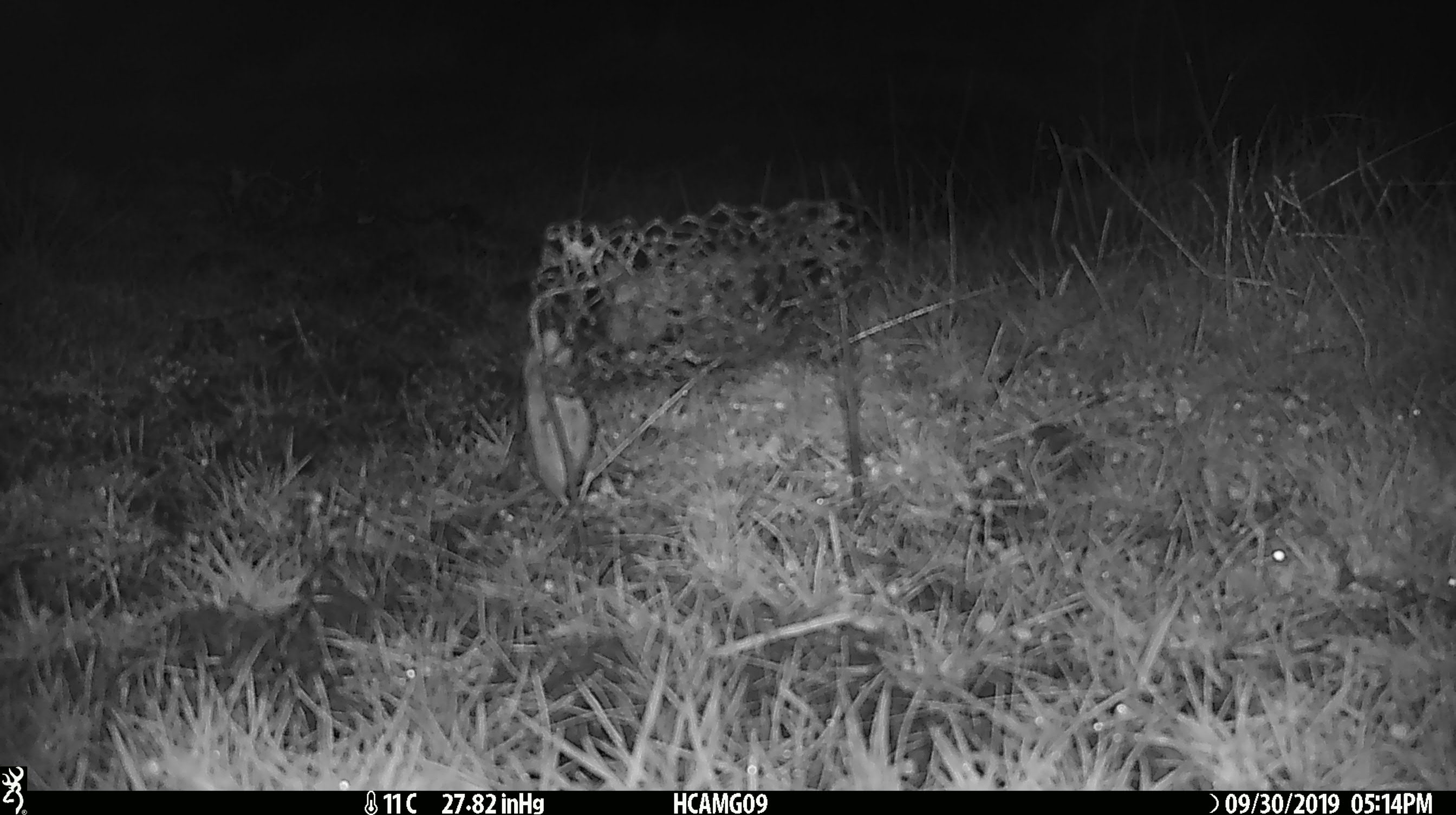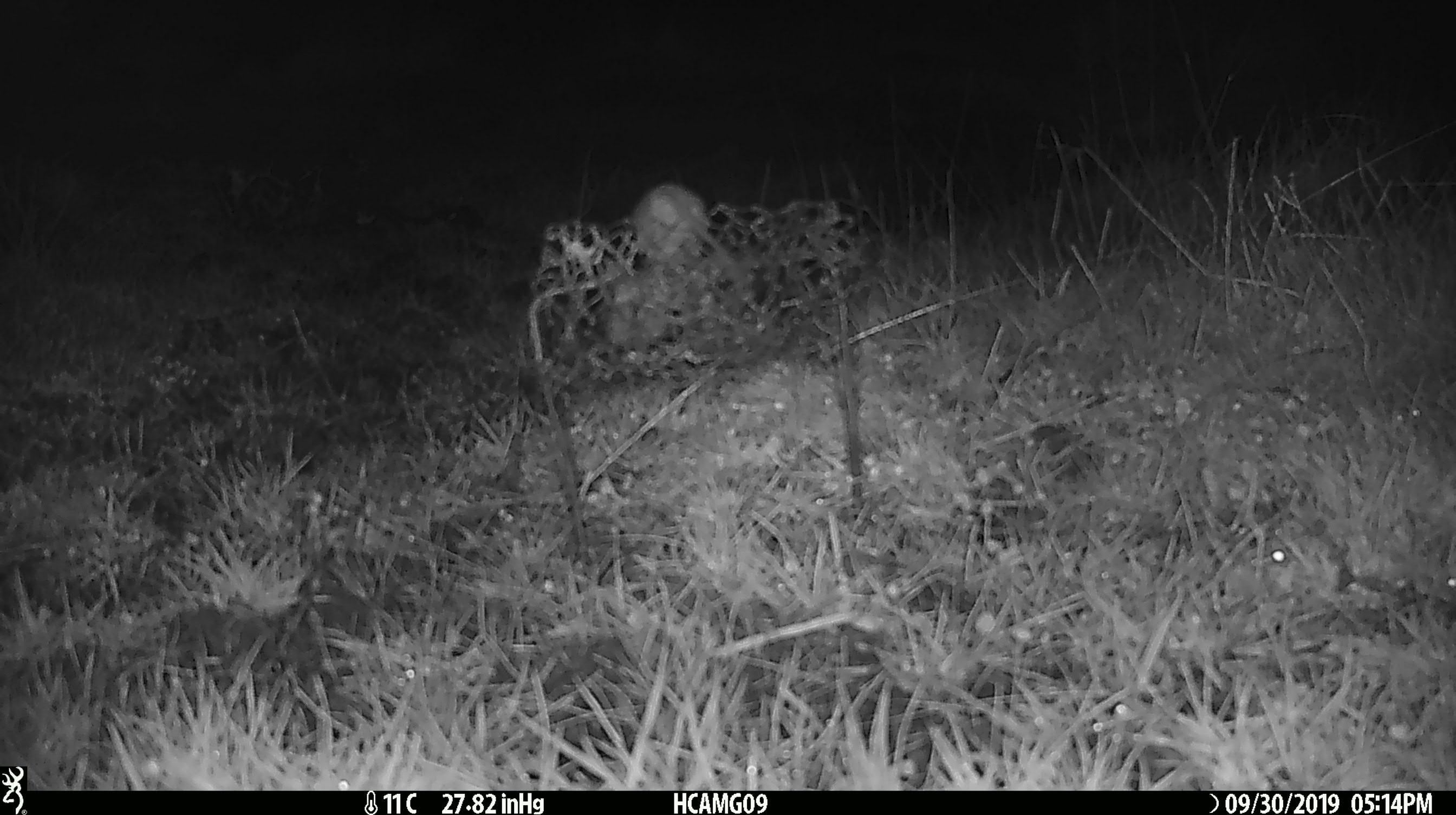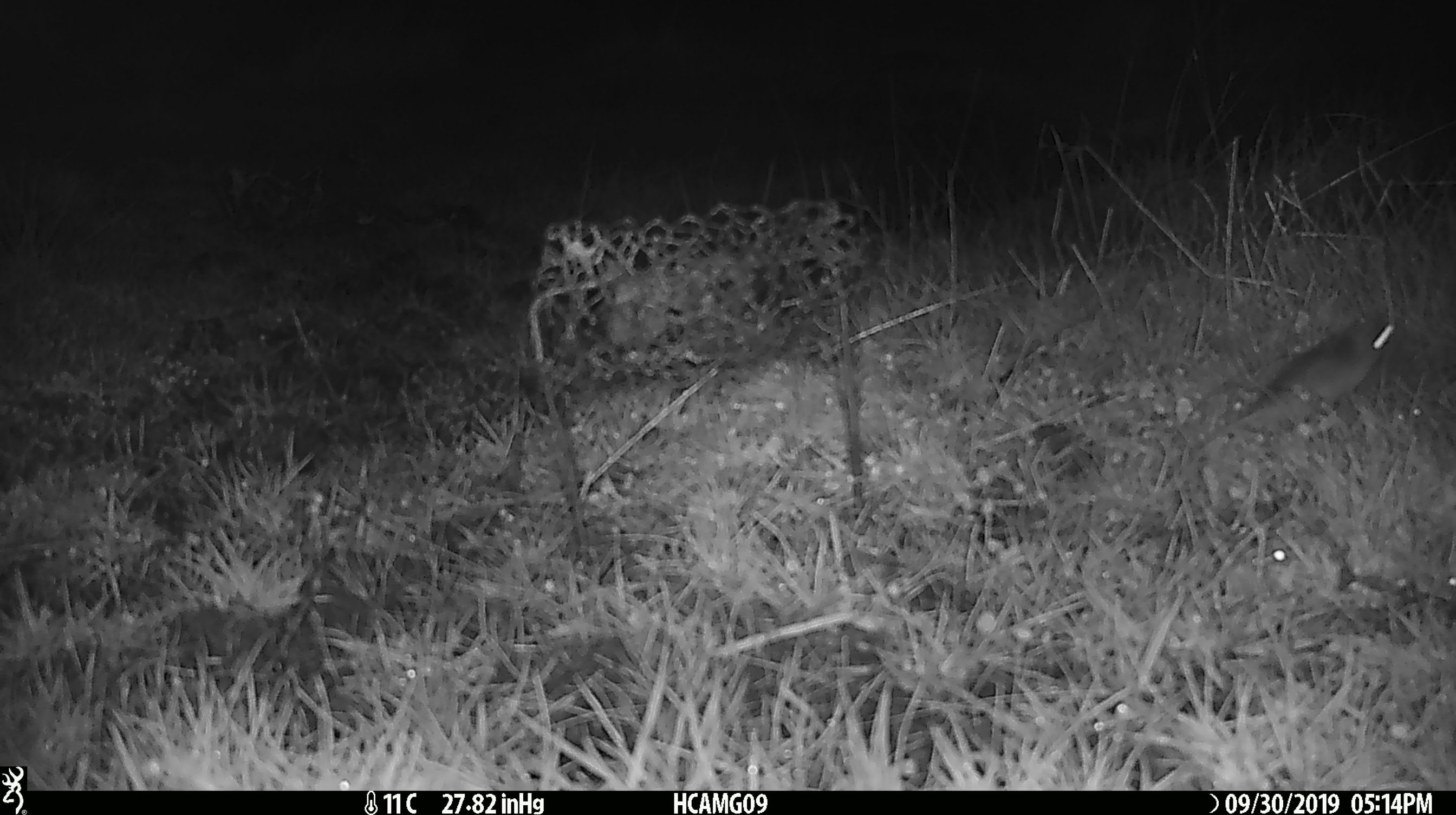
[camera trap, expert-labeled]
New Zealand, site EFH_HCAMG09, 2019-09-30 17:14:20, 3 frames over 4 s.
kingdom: Animalia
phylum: Chordata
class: Mammalia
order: Rodentia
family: Muridae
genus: Mus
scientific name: Mus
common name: mouse